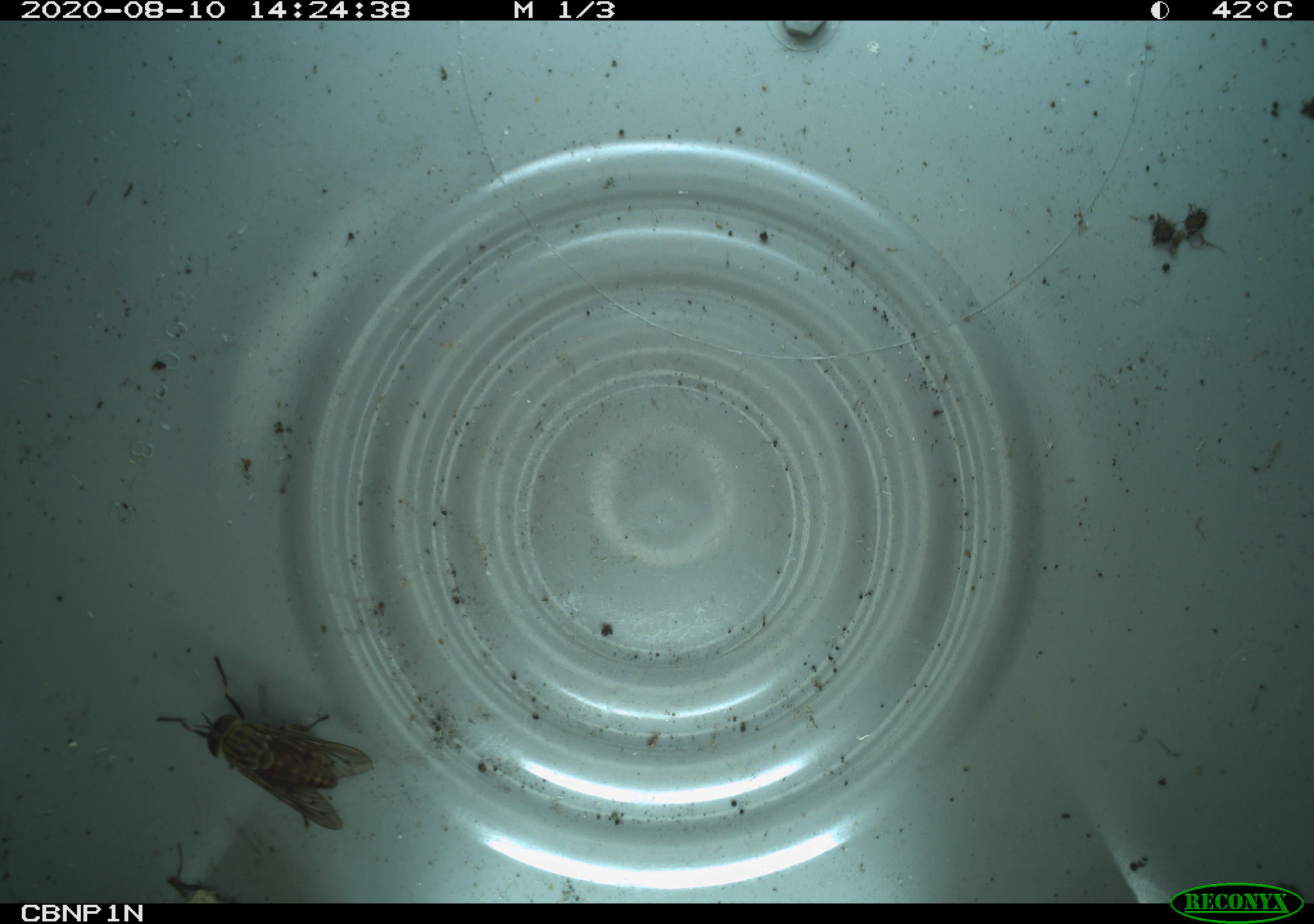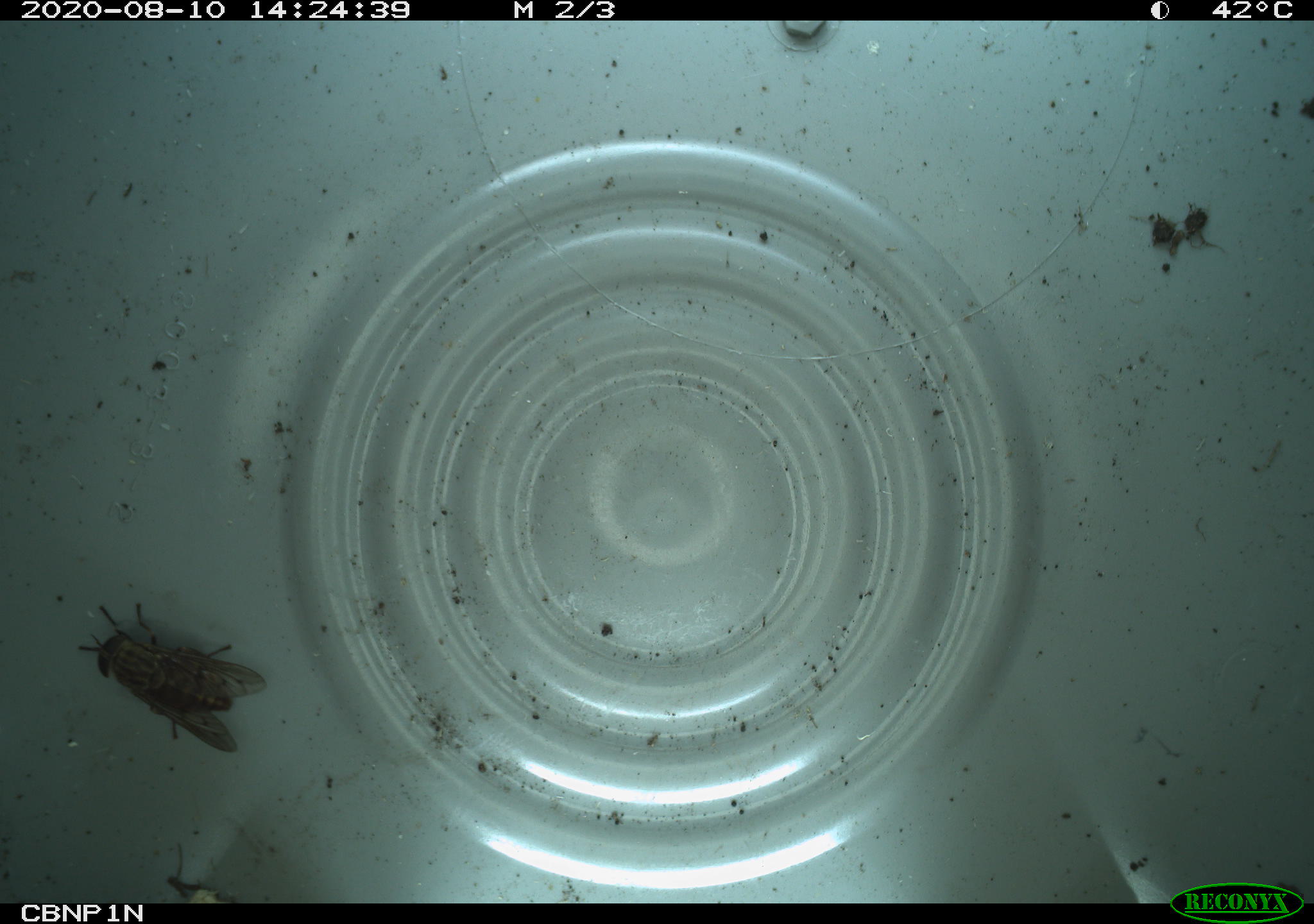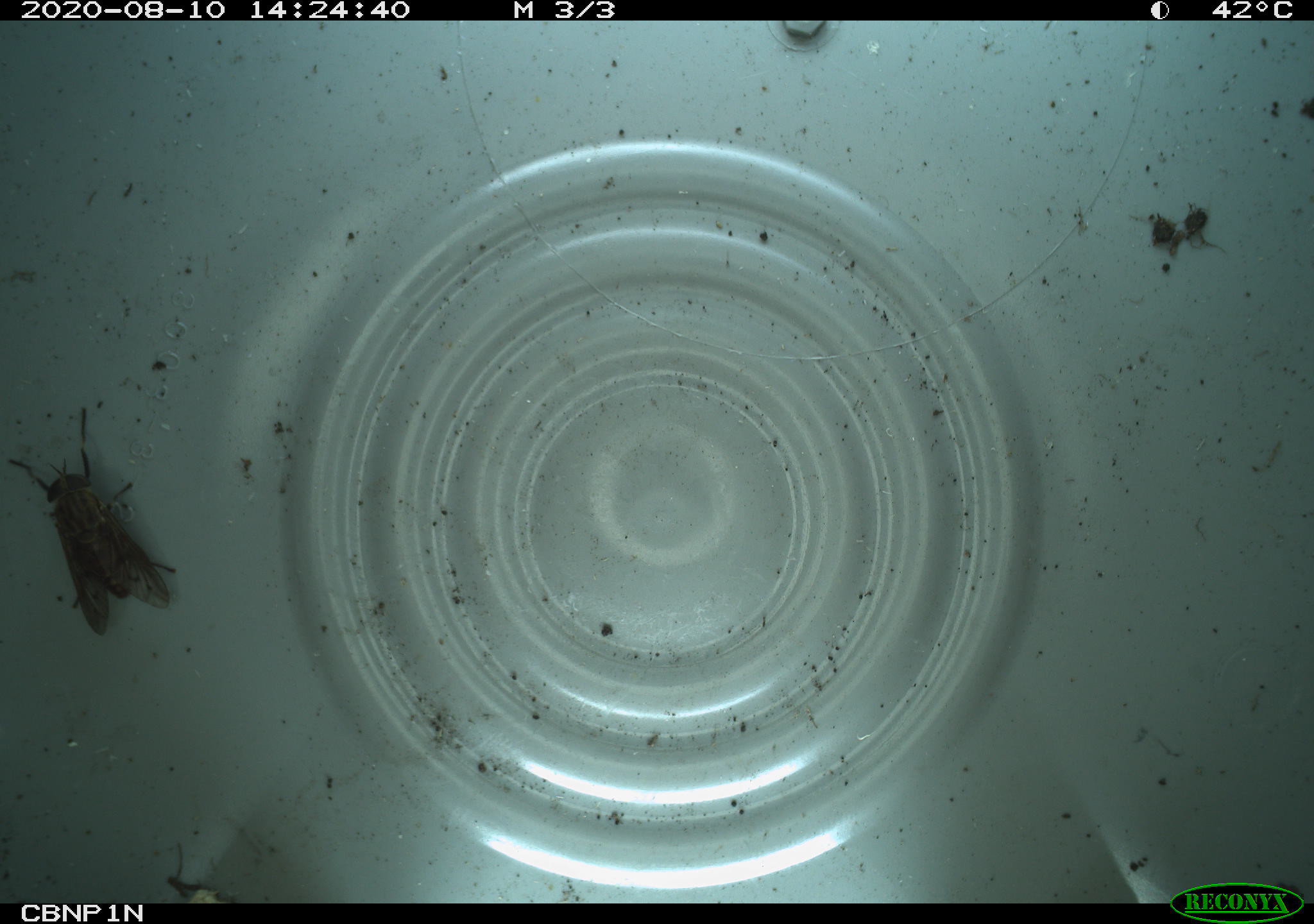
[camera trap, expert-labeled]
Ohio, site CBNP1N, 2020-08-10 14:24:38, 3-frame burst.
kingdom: Animalia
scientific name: Animalia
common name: animal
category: invertebrate